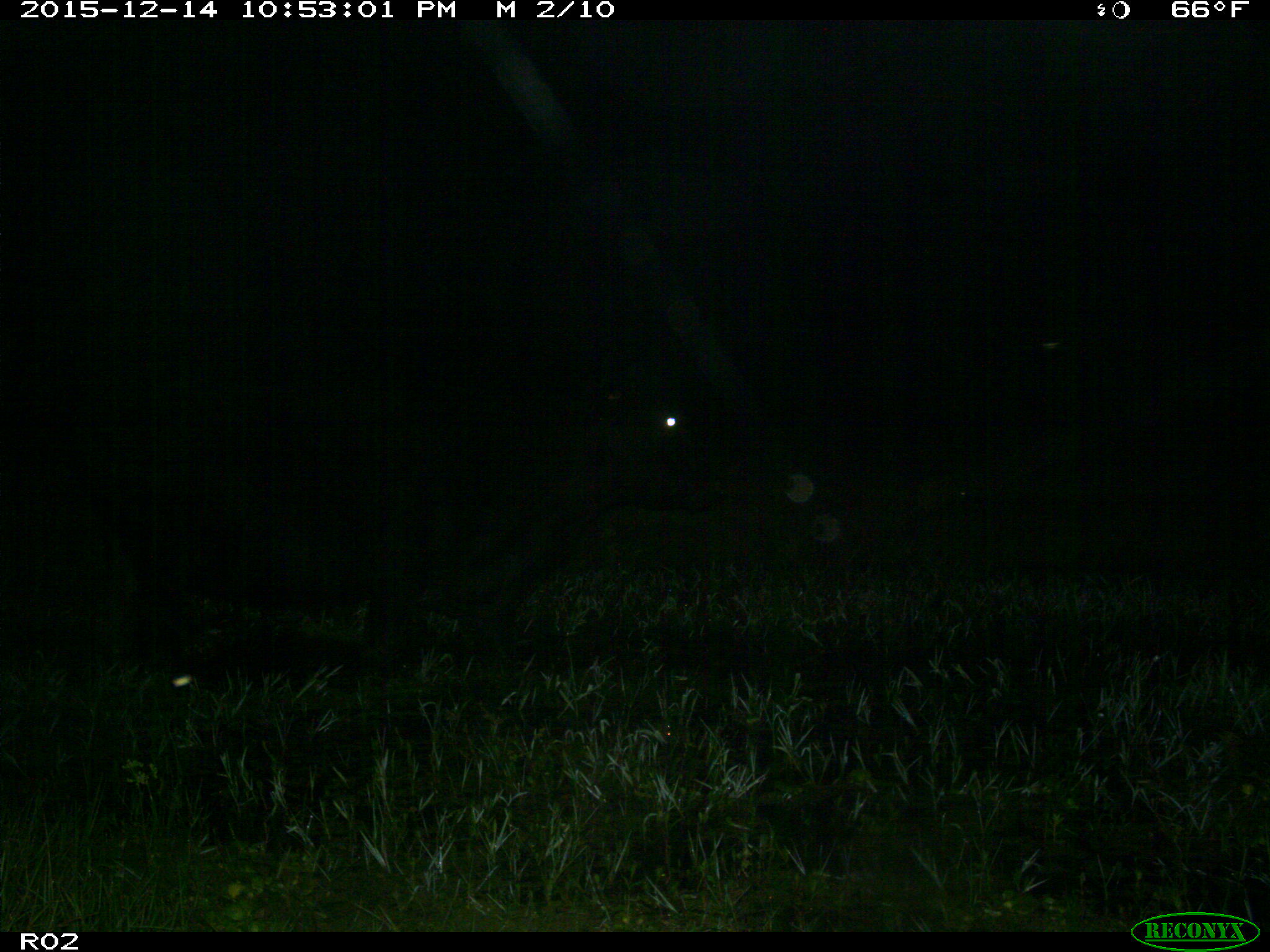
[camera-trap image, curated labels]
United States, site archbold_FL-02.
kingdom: Animalia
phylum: Chordata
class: Mammalia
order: Artiodactyla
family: Bovidae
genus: Bos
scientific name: Bos taurus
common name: domestic cow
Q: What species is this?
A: Bos taurus (domestic cow).